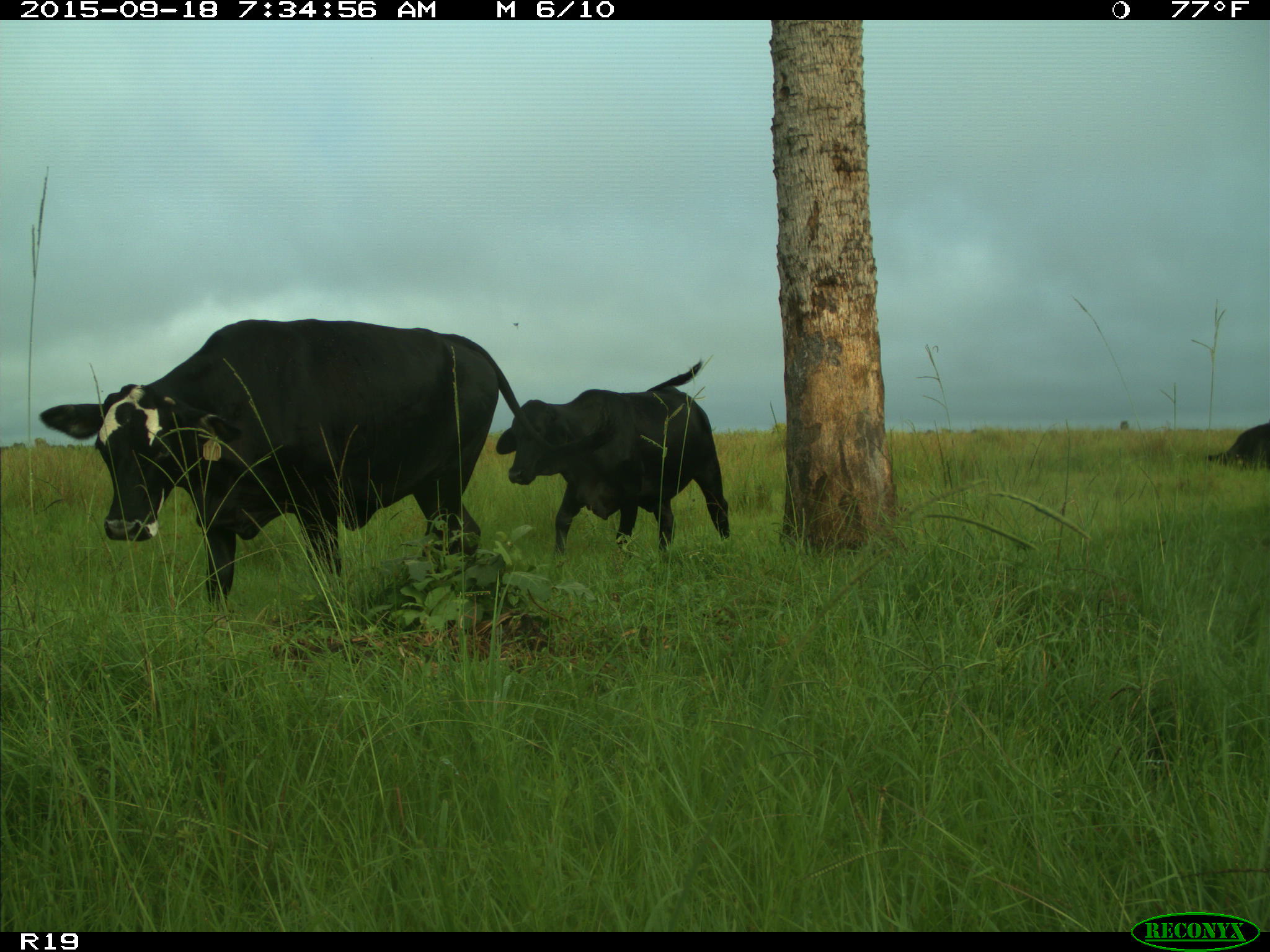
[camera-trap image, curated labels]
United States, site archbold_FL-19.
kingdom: Animalia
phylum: Chordata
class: Mammalia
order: Artiodactyla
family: Bovidae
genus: Bos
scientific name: Bos taurus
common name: domestic cow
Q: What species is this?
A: Bos taurus (domestic cow).